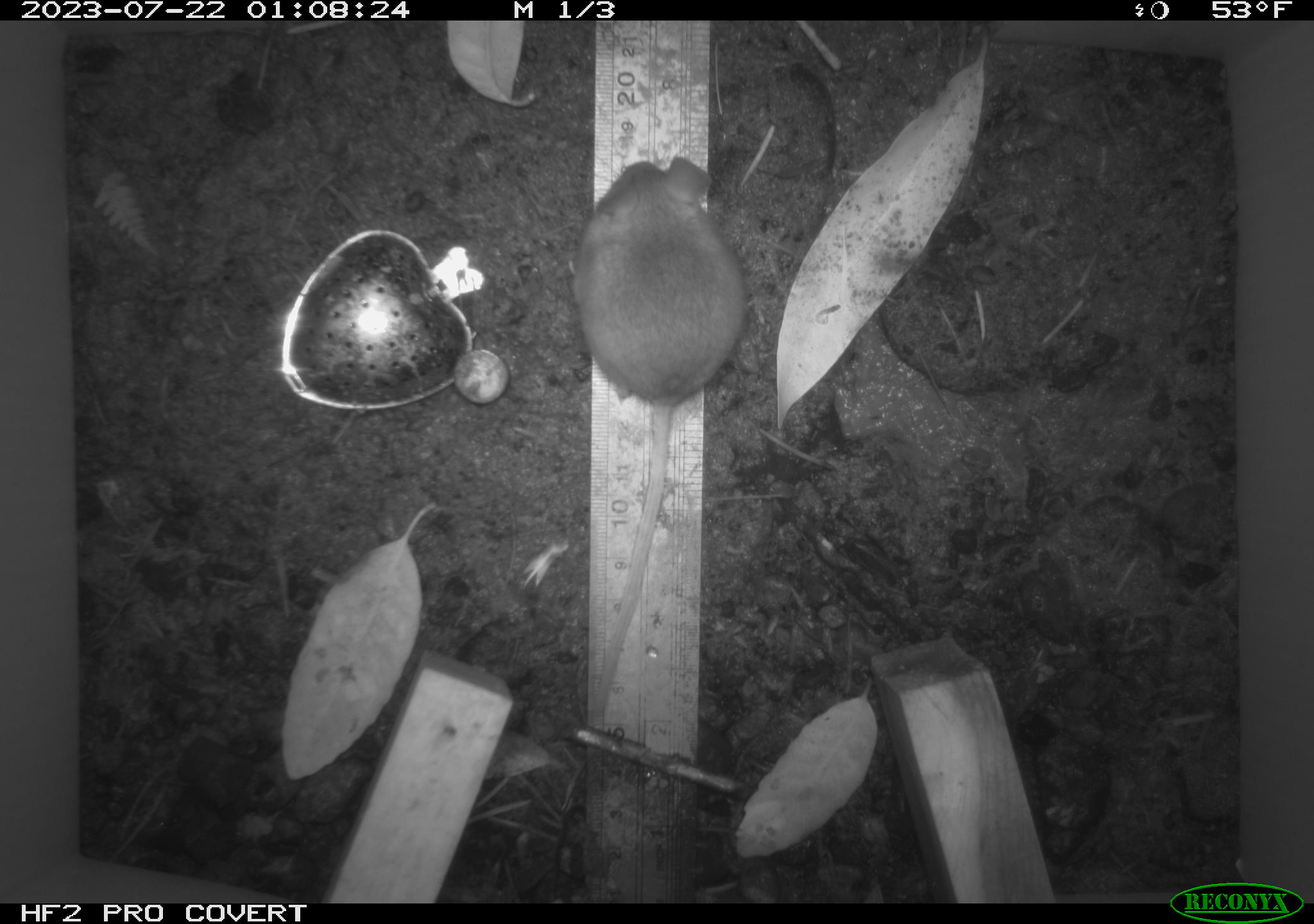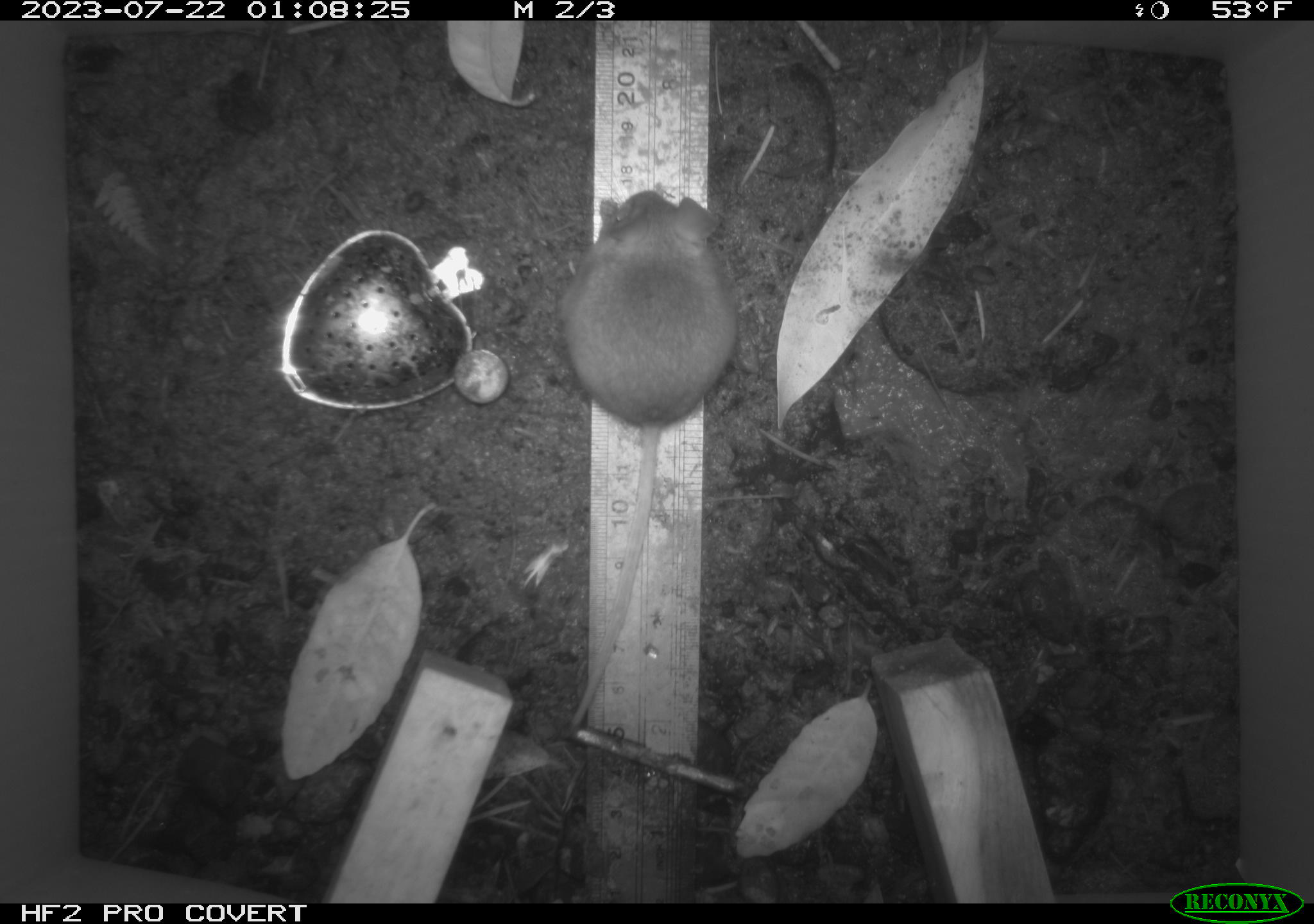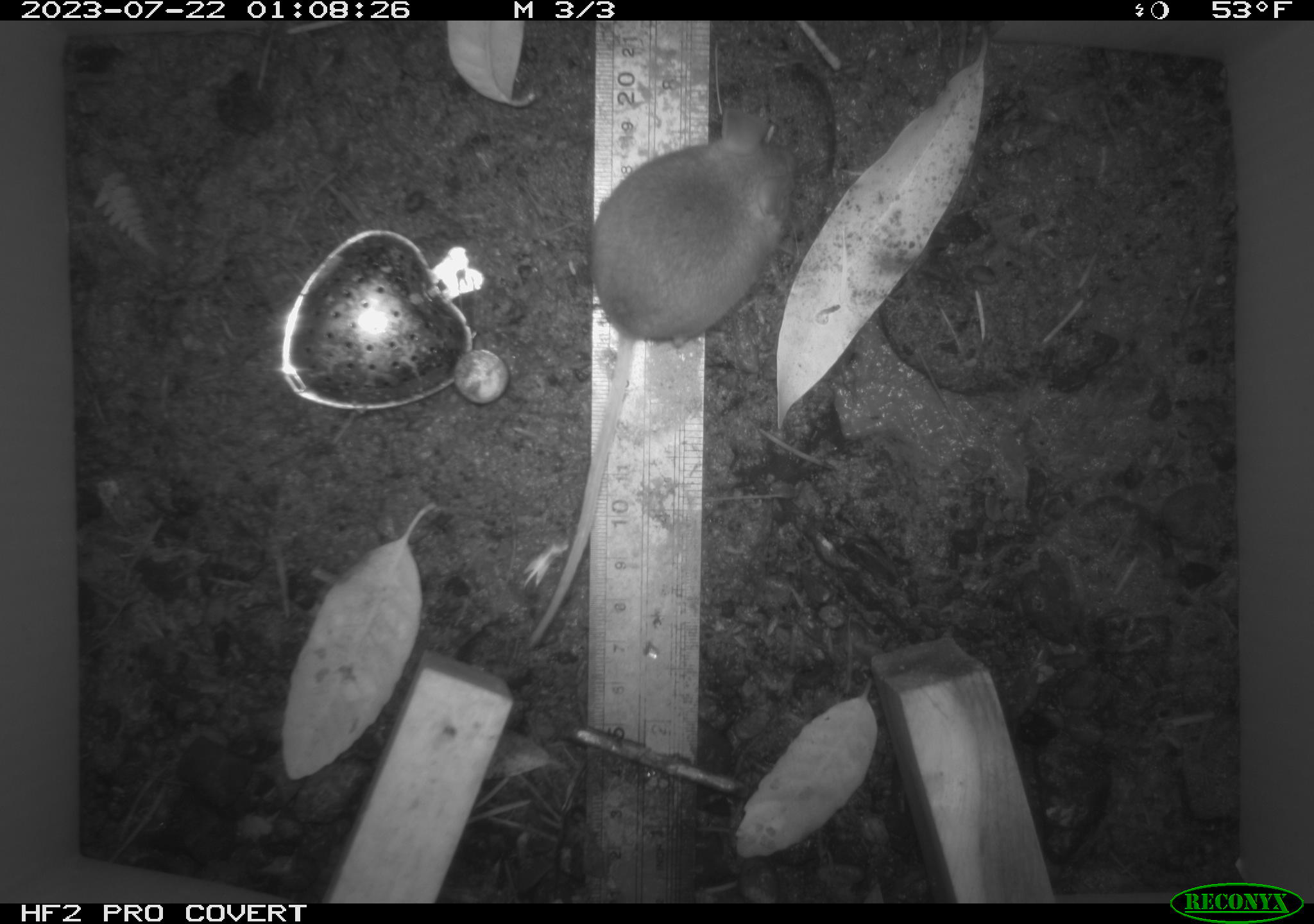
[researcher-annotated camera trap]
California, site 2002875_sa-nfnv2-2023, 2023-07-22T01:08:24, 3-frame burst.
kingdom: Animalia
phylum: Chordata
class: Mammalia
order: Rodentia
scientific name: Rodentia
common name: mouse species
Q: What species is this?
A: Mouse species (Rodentia).